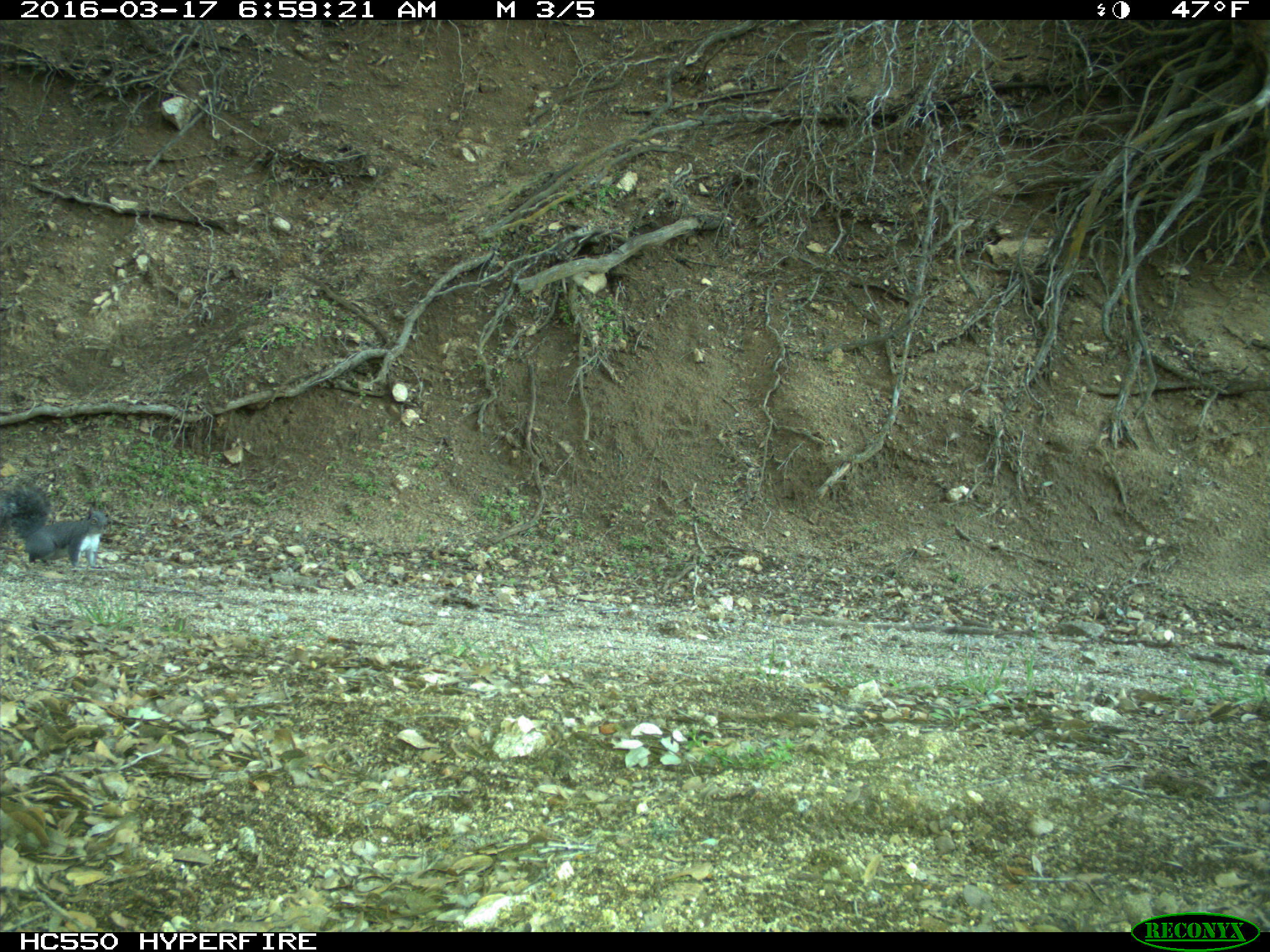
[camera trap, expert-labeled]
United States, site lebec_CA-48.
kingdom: Animalia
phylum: Chordata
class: Mammalia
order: Rodentia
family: Sciuridae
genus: Sciurus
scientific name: Sciurus carolinensis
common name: eastern gray squirrel